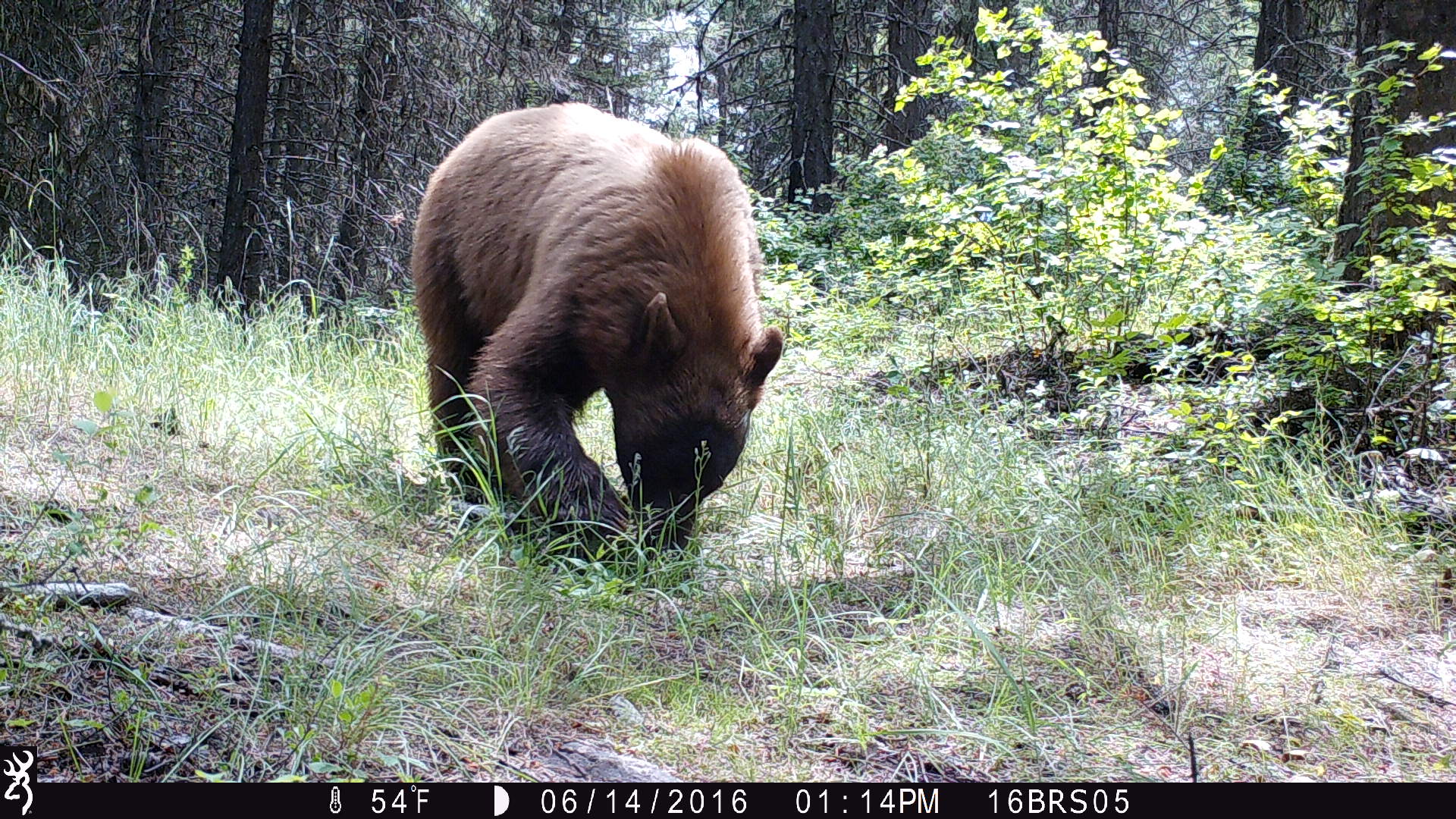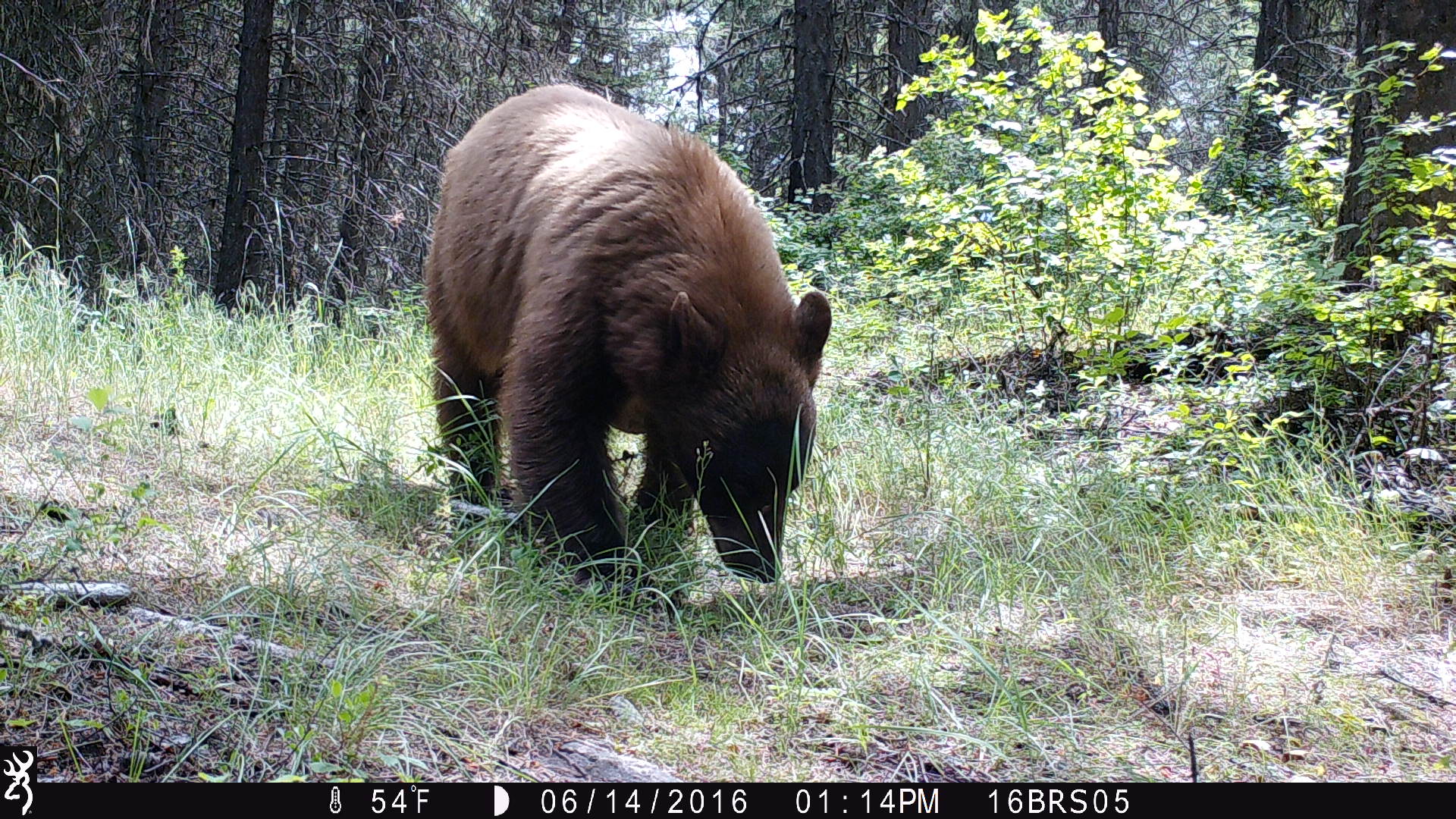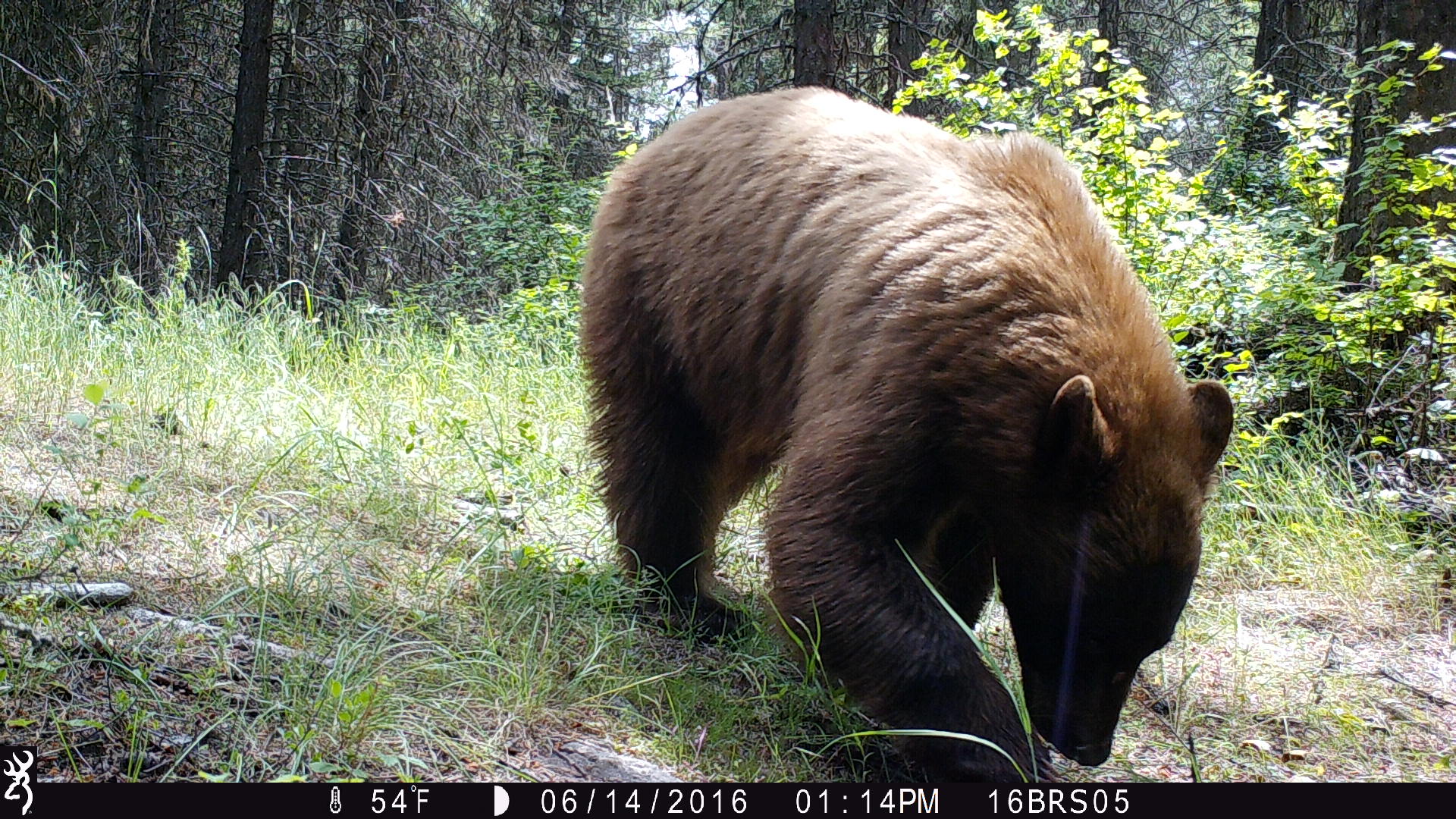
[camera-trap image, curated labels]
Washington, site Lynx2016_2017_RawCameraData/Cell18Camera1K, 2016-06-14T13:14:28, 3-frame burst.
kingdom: Animalia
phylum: Chordata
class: Mammalia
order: Carnivora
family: Ursidae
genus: Ursus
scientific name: Ursus americanus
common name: american black bear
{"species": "Ursus americanus (american black bear)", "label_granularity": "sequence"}